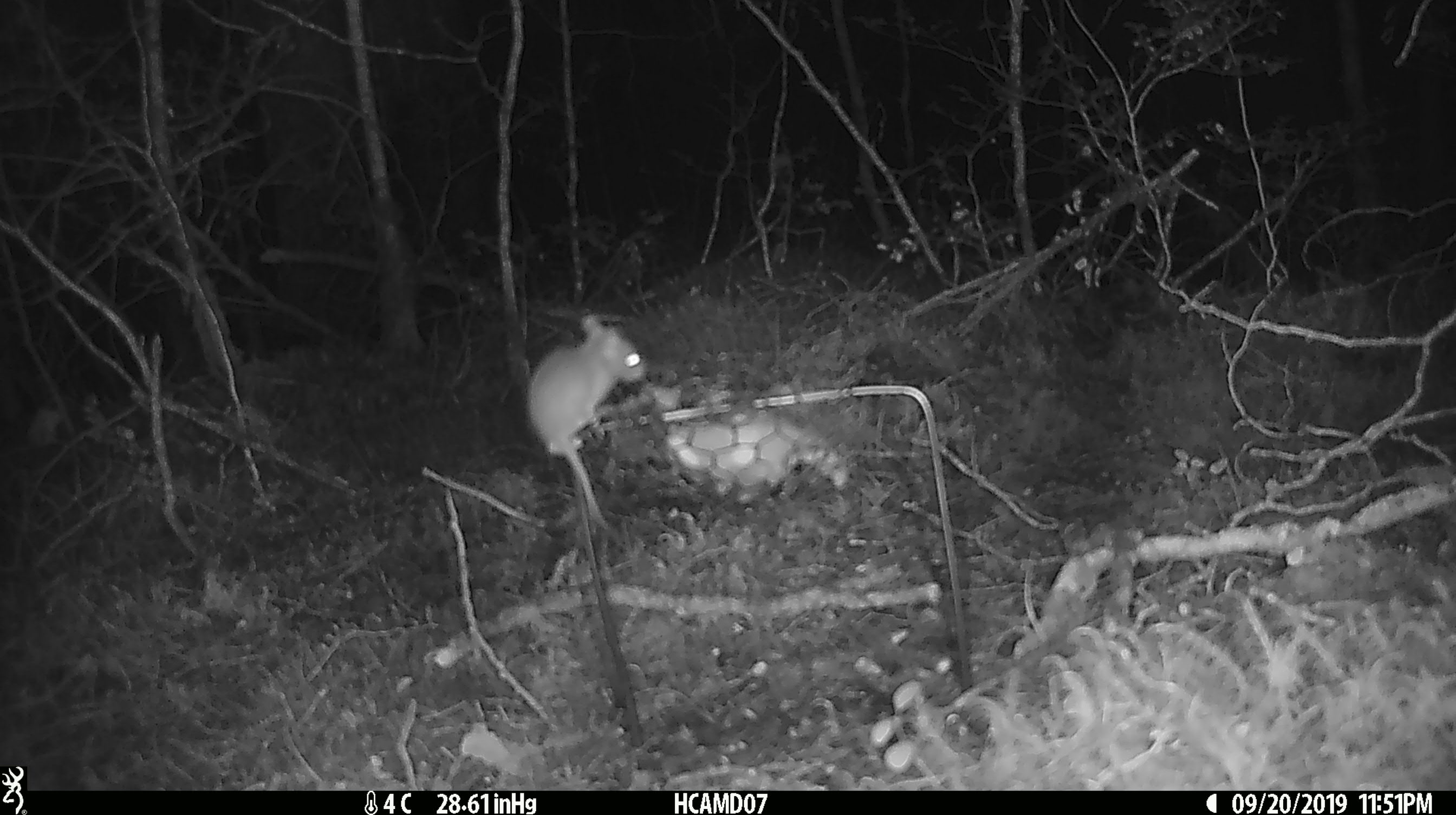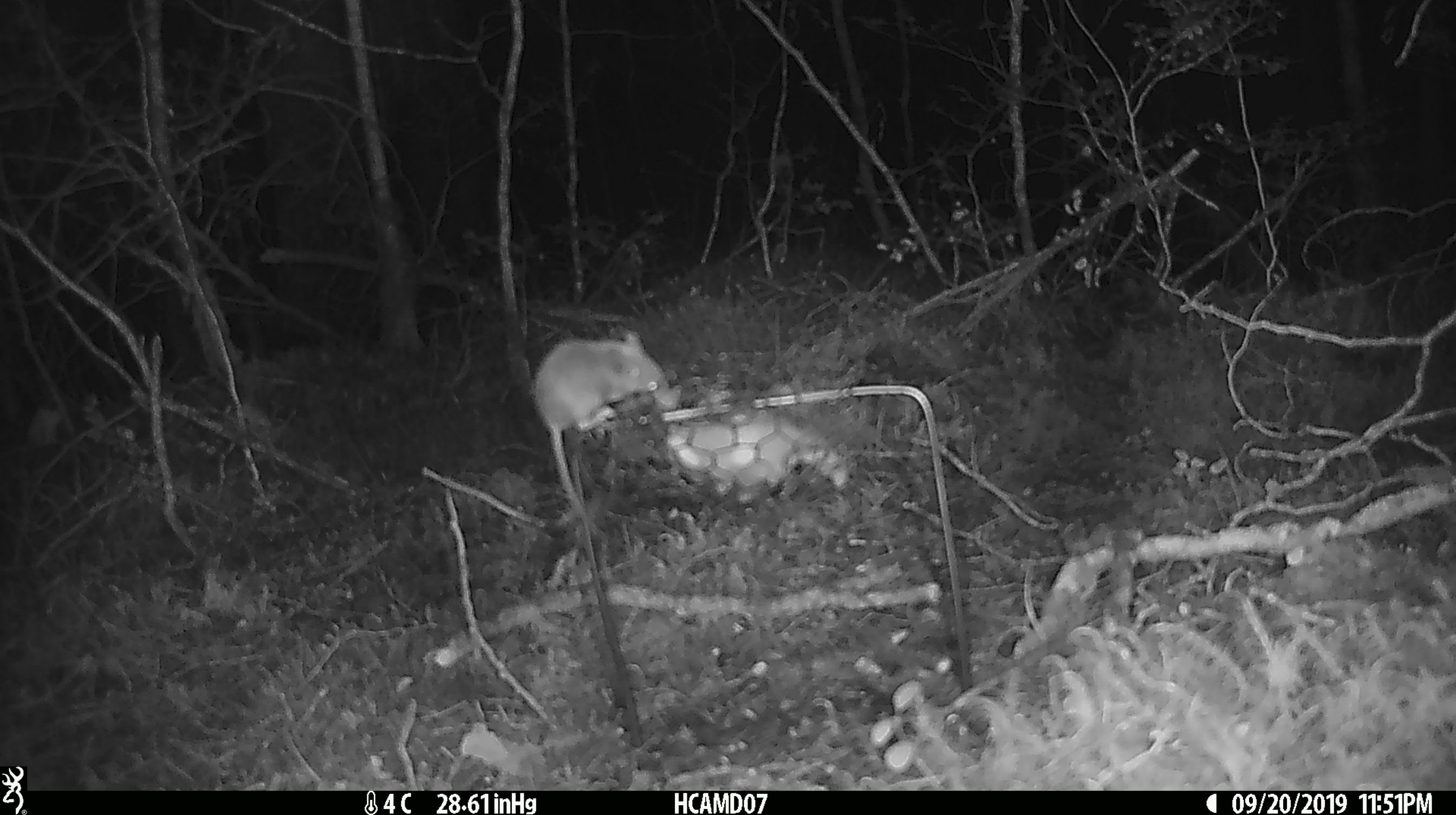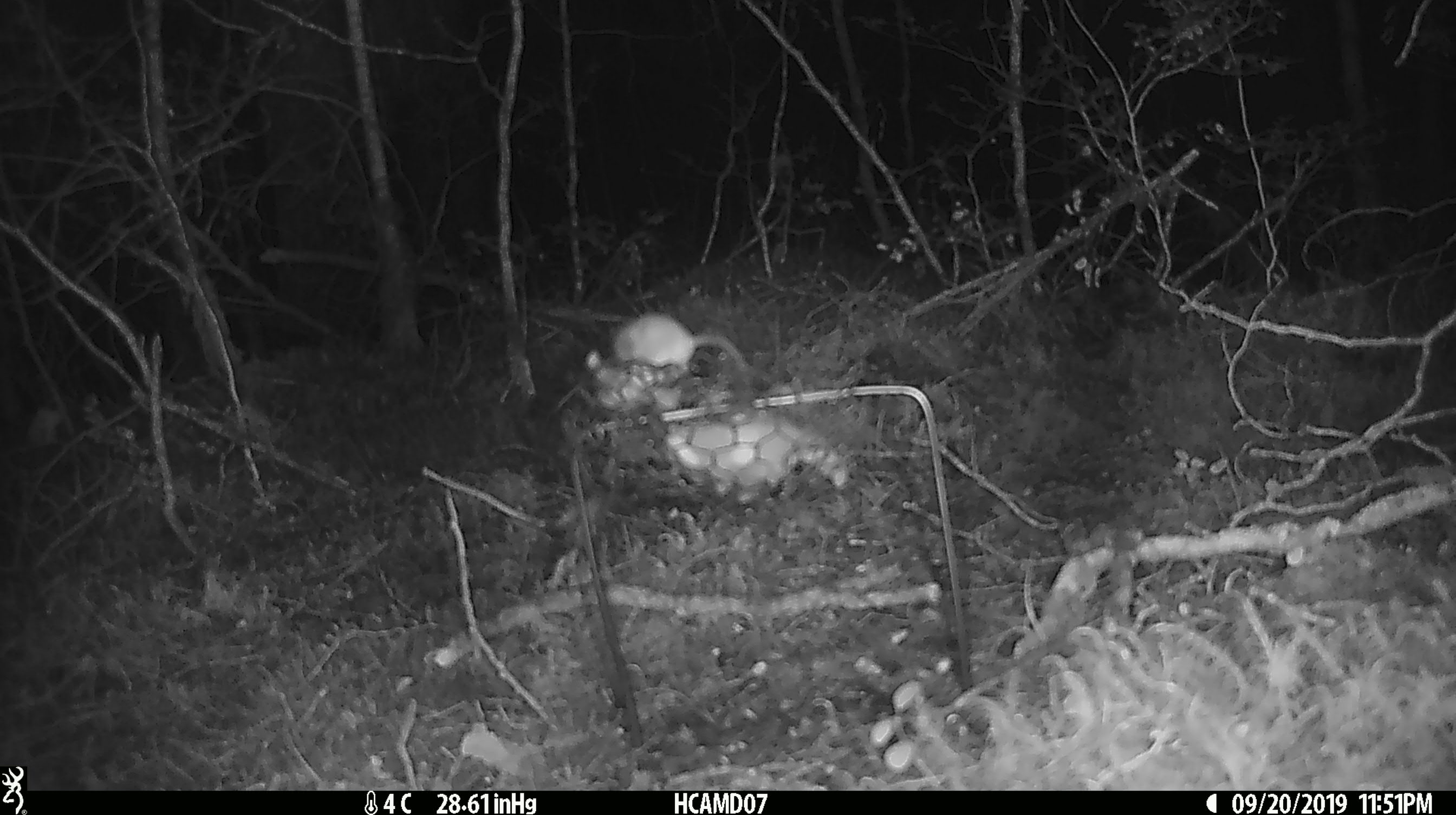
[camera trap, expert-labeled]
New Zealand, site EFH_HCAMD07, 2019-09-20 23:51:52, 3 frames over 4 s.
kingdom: Animalia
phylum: Chordata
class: Mammalia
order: Rodentia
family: Muridae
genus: Mus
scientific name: Mus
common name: mouse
Mouse (Mus).